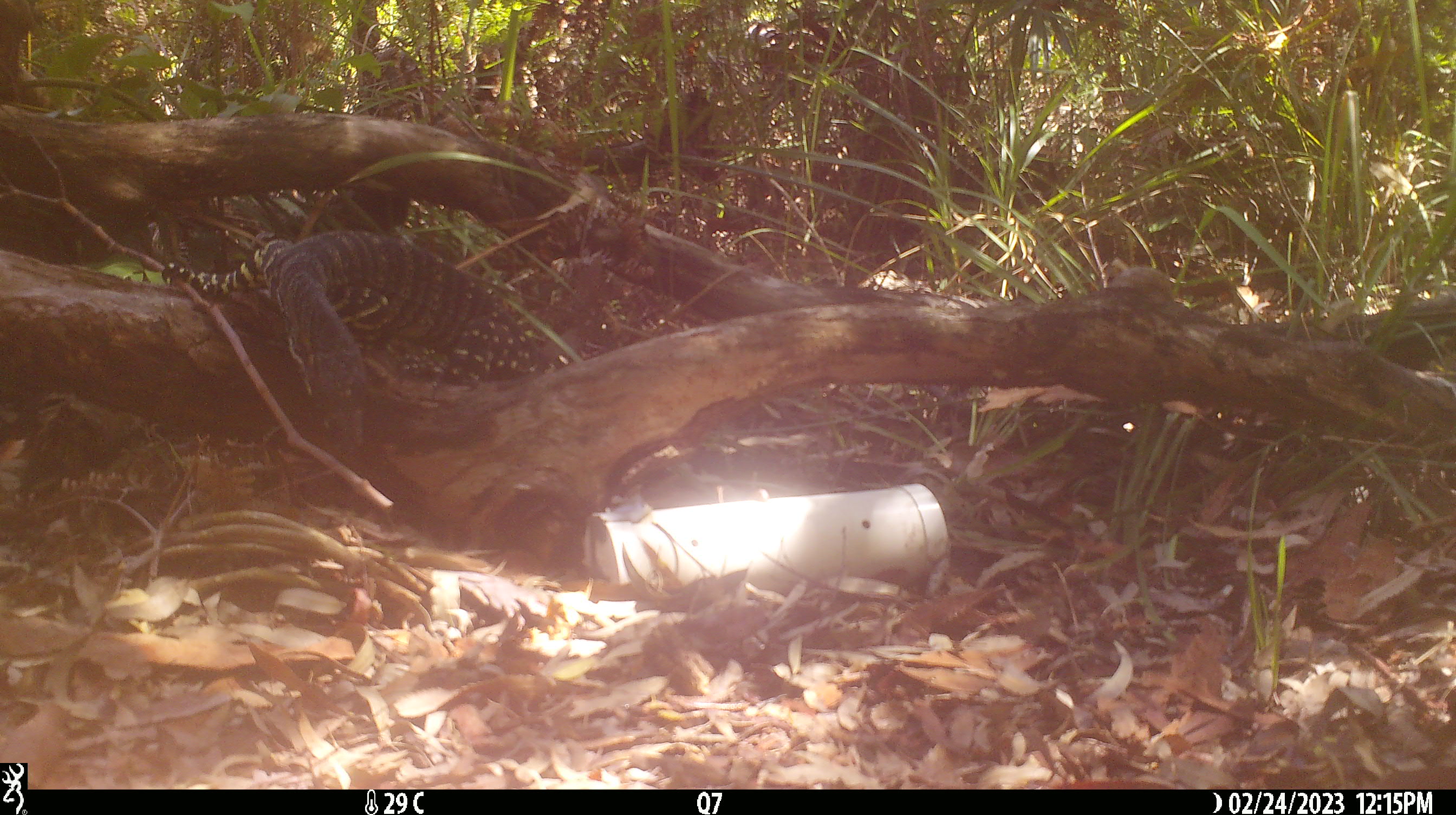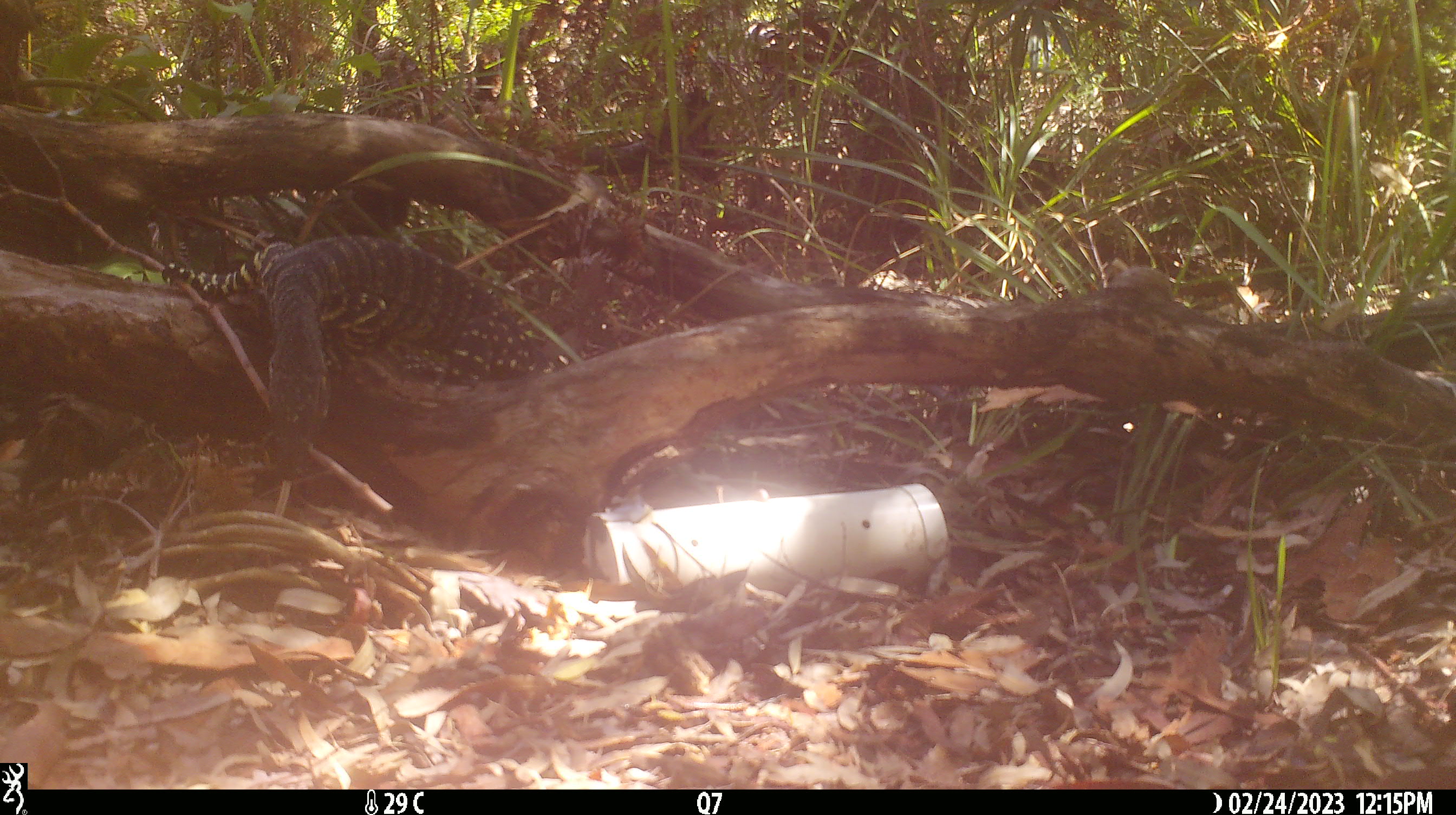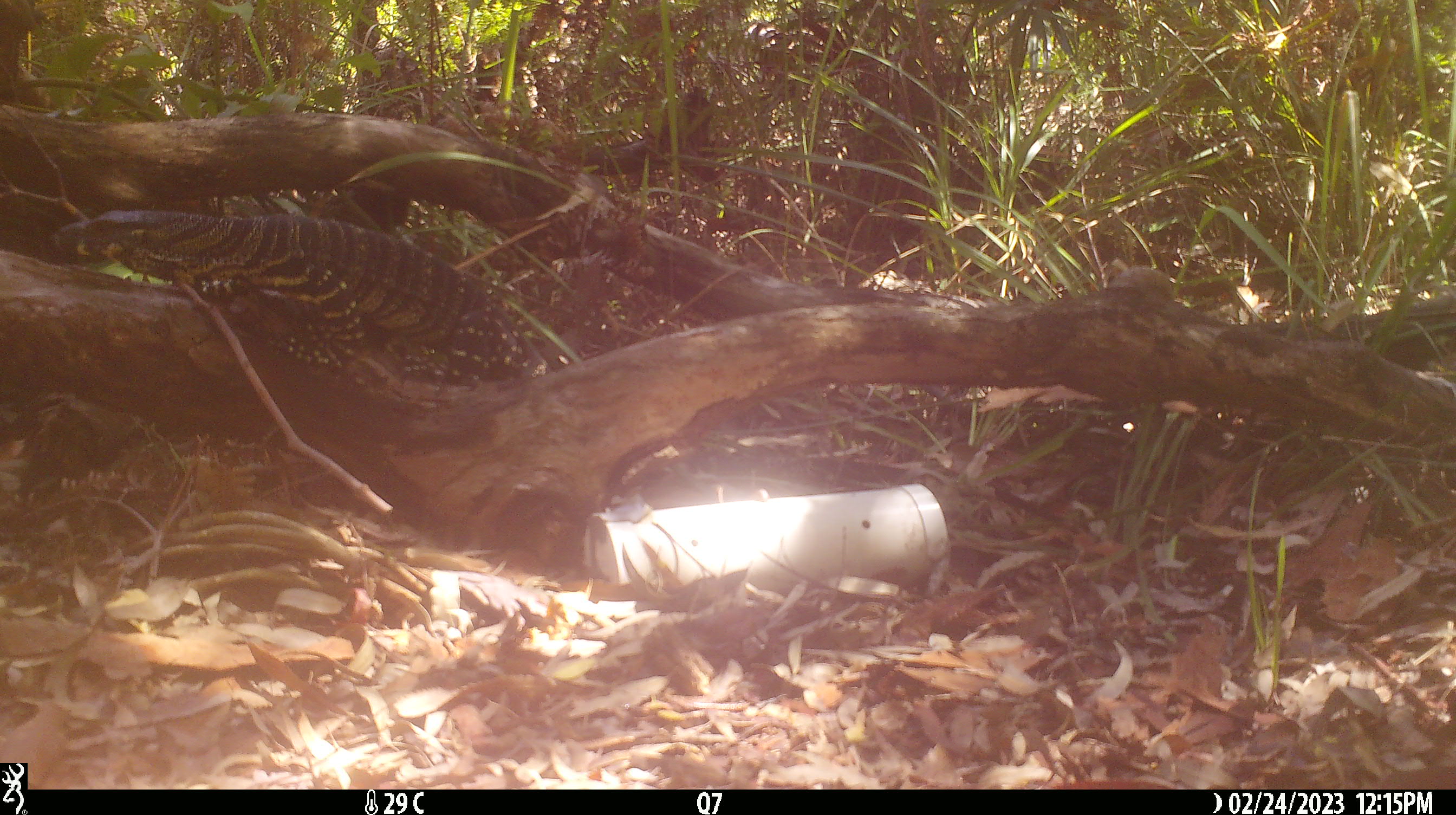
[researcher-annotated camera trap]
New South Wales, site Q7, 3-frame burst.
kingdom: Animalia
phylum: Chordata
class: Reptilia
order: Squamata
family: Varanidae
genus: Varanus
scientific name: Varanus varius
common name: lace monitor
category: goanna